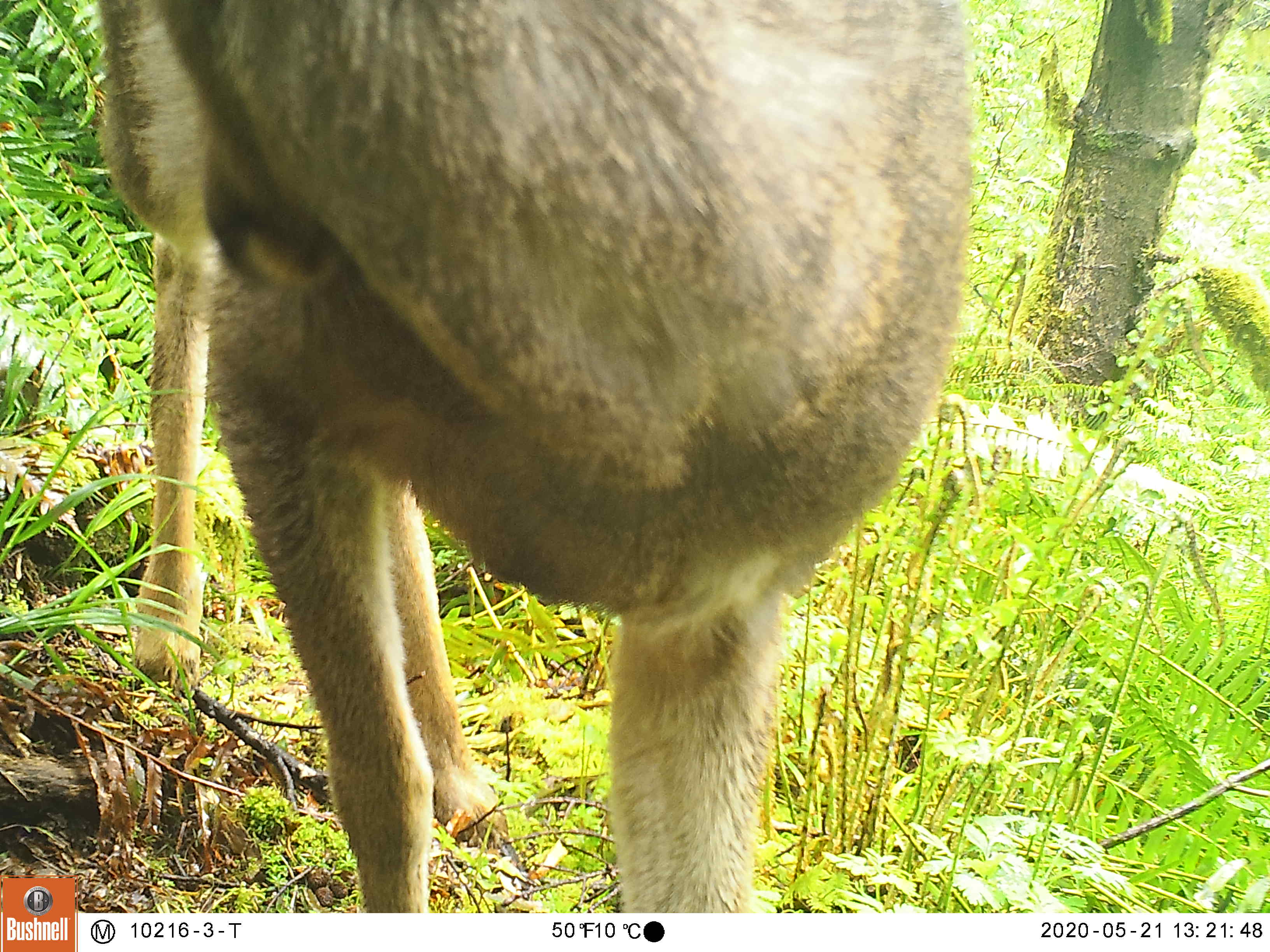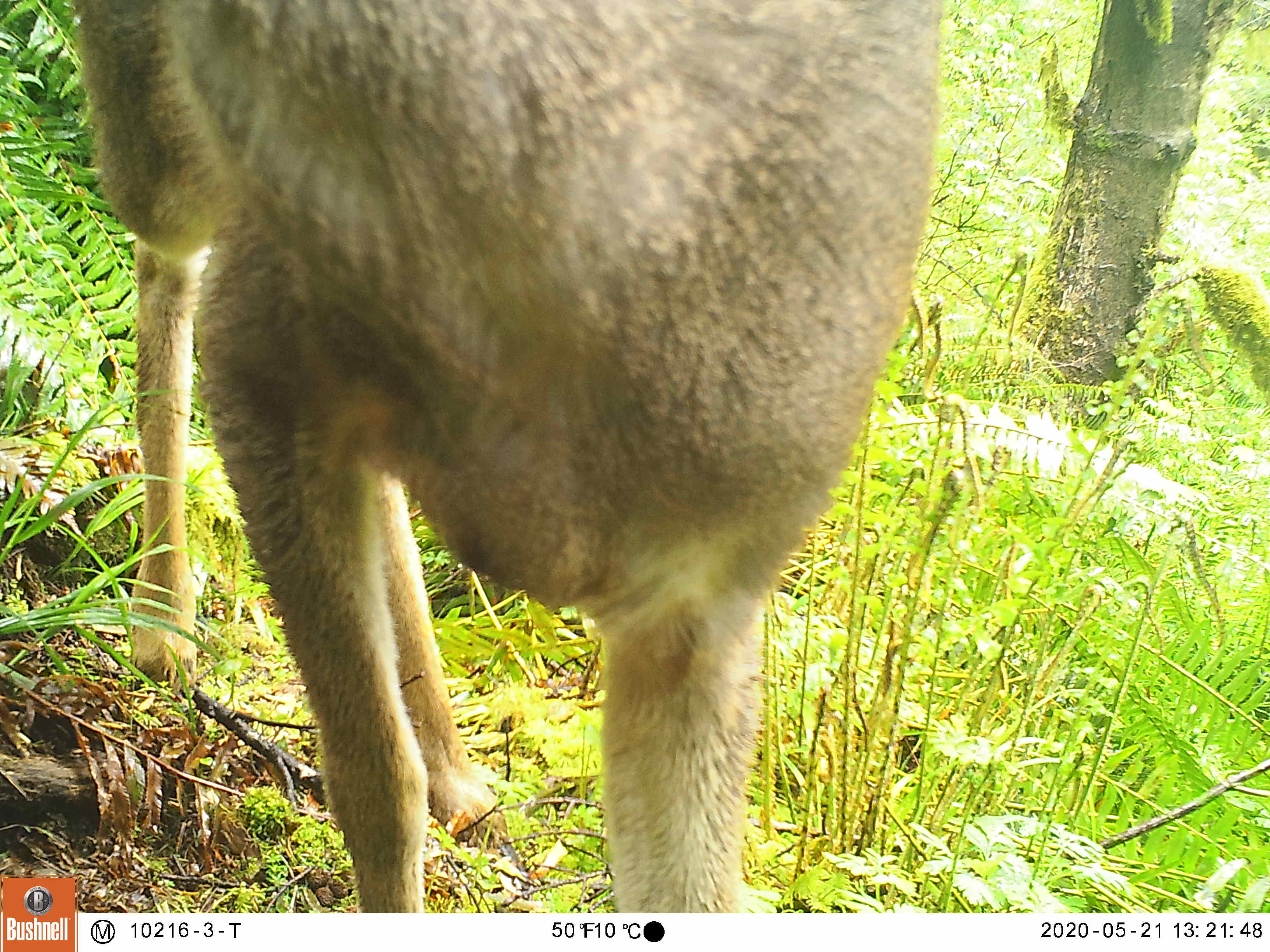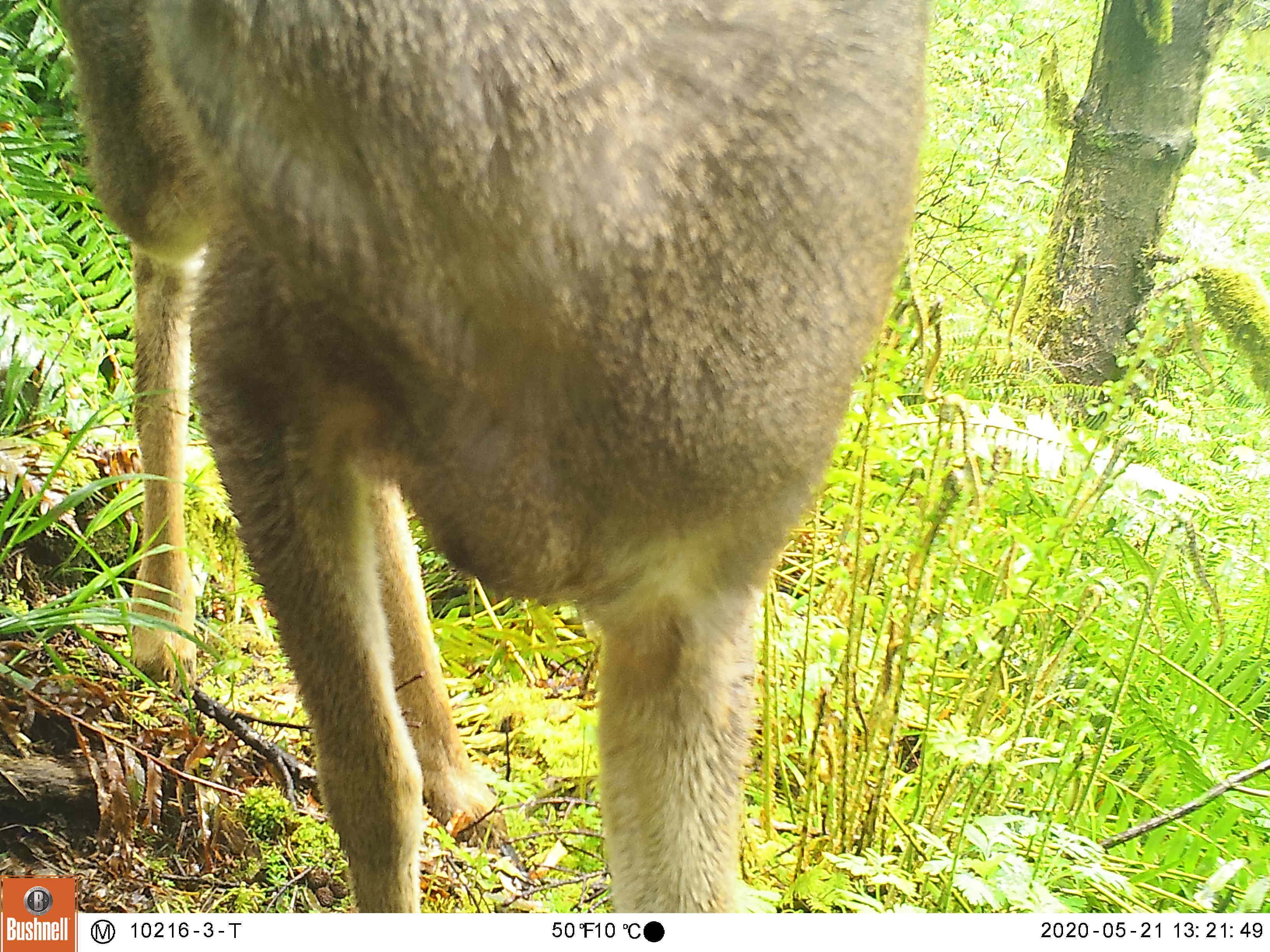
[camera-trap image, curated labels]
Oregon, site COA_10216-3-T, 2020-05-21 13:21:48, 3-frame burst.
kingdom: Animalia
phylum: Chordata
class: Mammalia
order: Artiodactyla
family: Cervidae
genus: Odocoileus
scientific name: Odocoileus hemionus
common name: black-tailed deer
Black-tailed deer (Odocoileus hemionus).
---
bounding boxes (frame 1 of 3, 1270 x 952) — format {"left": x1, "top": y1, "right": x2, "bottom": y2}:
black-tailed deer: {"left": 84, "top": 0, "right": 986, "bottom": 904}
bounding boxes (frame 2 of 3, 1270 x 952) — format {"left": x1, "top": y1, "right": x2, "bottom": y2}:
black-tailed deer: {"left": 67, "top": 3, "right": 949, "bottom": 864}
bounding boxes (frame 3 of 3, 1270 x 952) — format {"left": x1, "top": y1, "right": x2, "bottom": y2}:
black-tailed deer: {"left": 47, "top": 3, "right": 949, "bottom": 871}